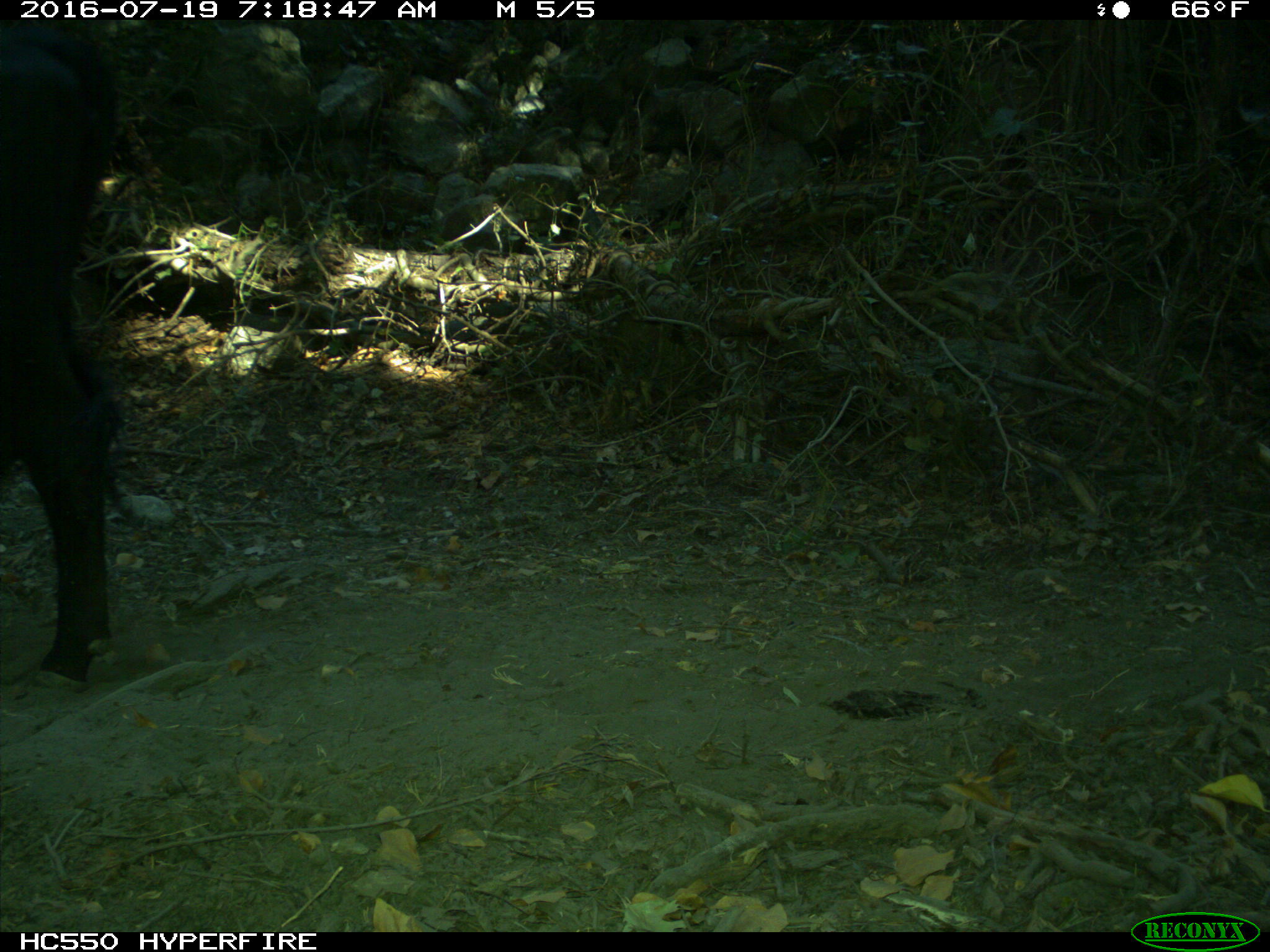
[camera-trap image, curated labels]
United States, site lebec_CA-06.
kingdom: Animalia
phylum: Chordata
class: Mammalia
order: Artiodactyla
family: Bovidae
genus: Bos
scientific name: Bos taurus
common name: domestic cow